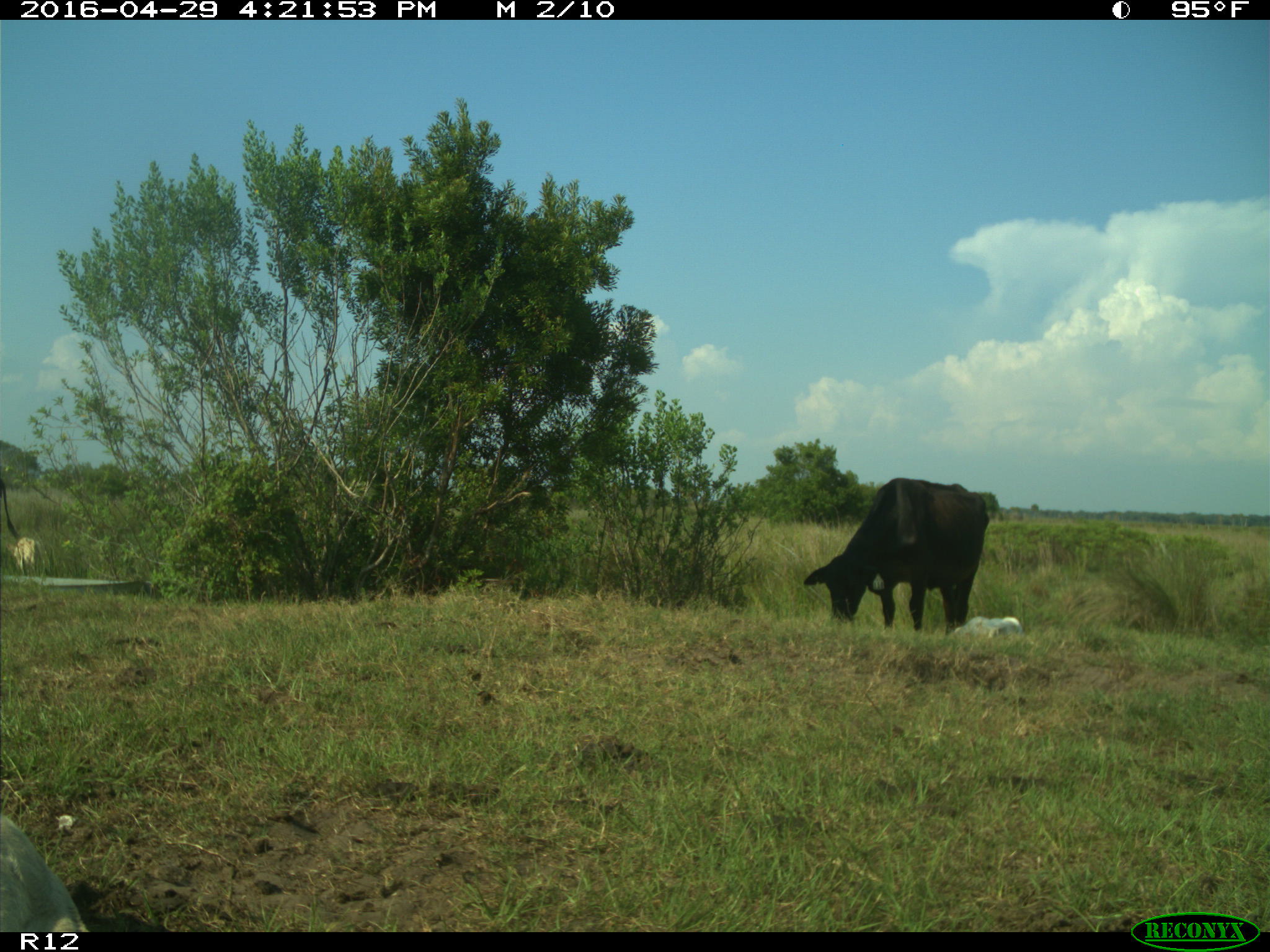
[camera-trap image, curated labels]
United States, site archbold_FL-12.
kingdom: Animalia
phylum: Chordata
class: Mammalia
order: Artiodactyla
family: Bovidae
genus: Bos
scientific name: Bos taurus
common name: domestic cow